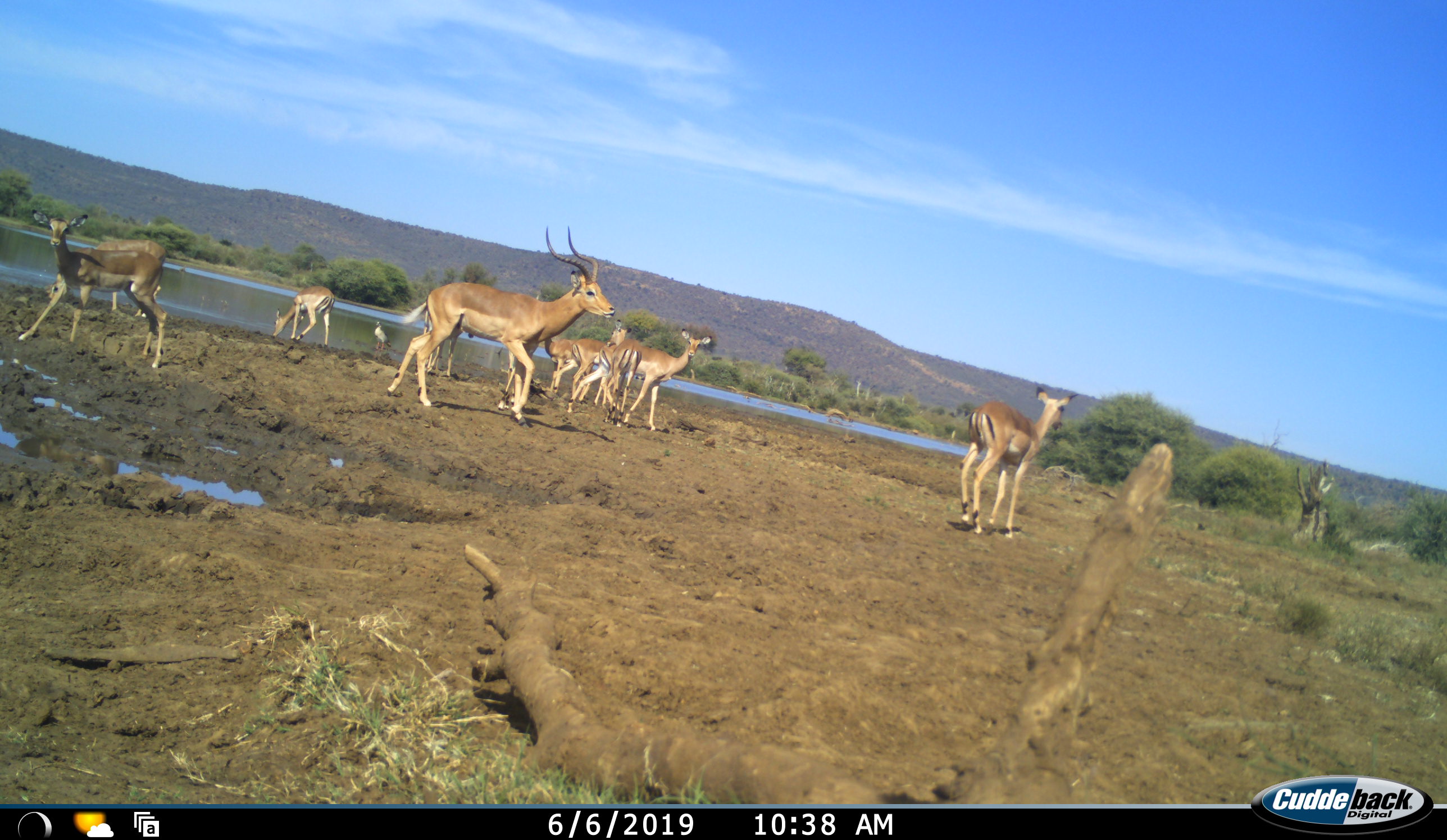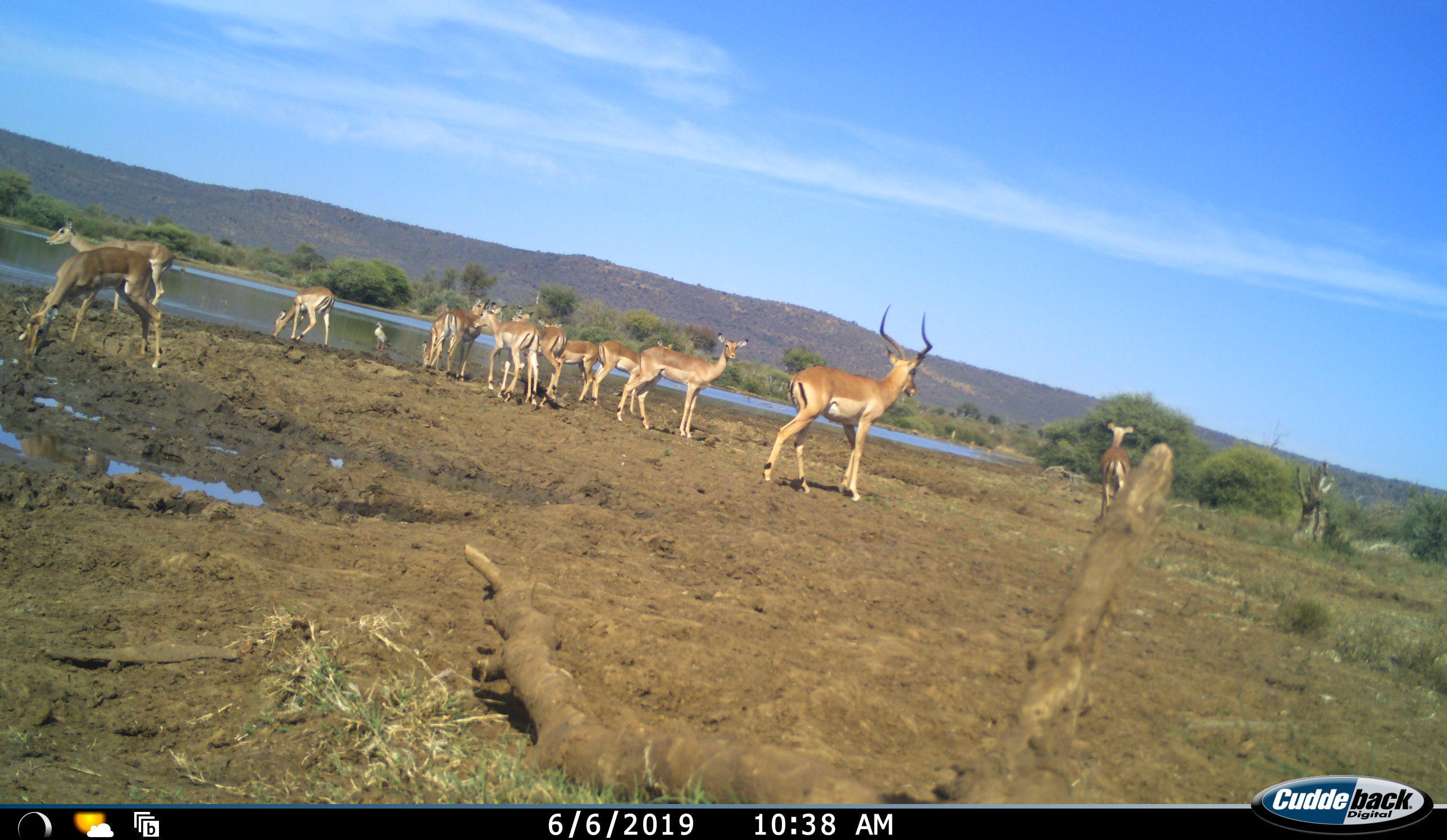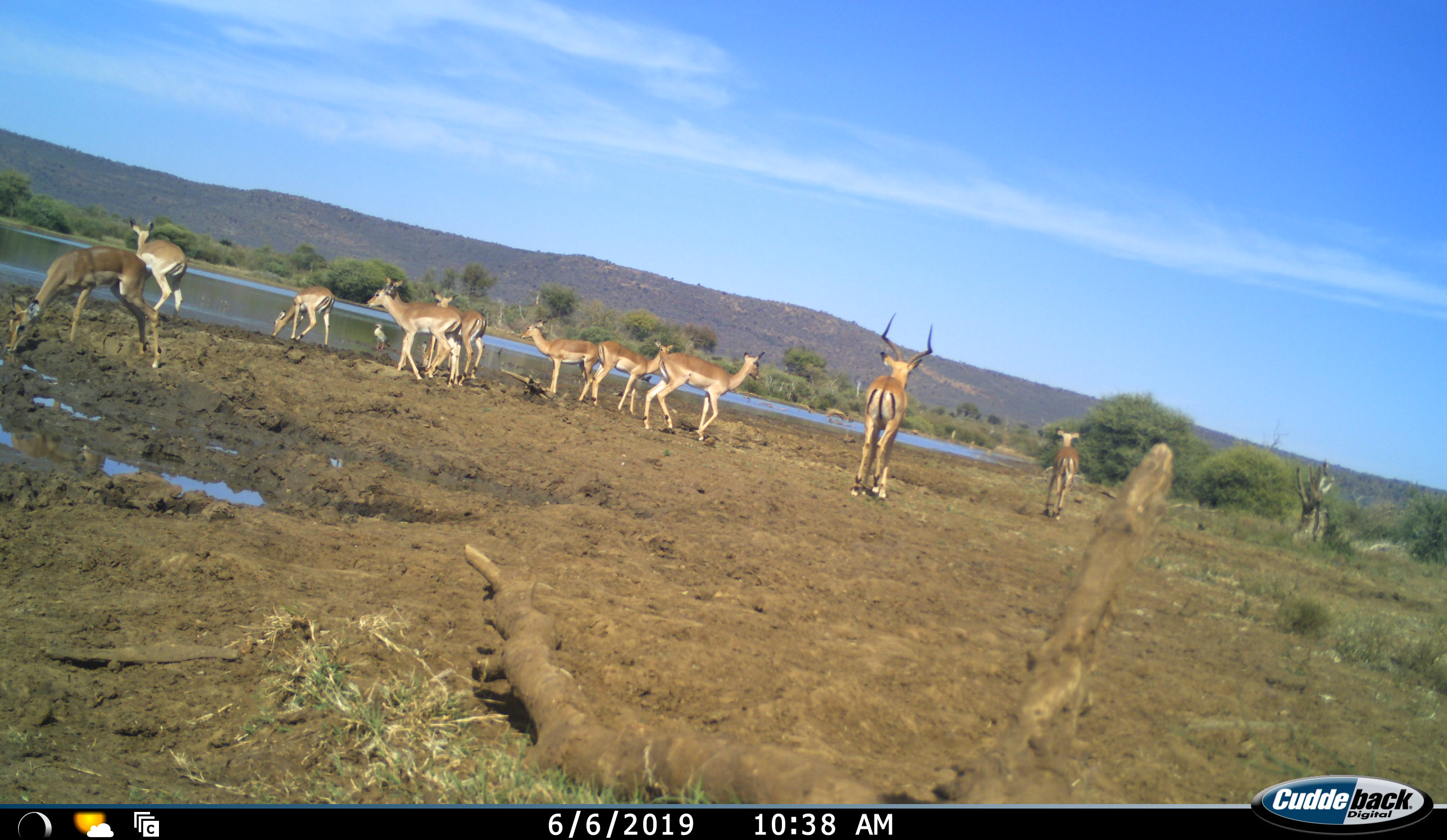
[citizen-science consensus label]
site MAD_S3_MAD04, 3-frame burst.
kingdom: Animalia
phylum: Chordata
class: Mammalia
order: Artiodactyla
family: Bovidae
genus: Aepyceros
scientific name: Aepyceros melampus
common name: impala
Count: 11-50.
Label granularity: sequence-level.